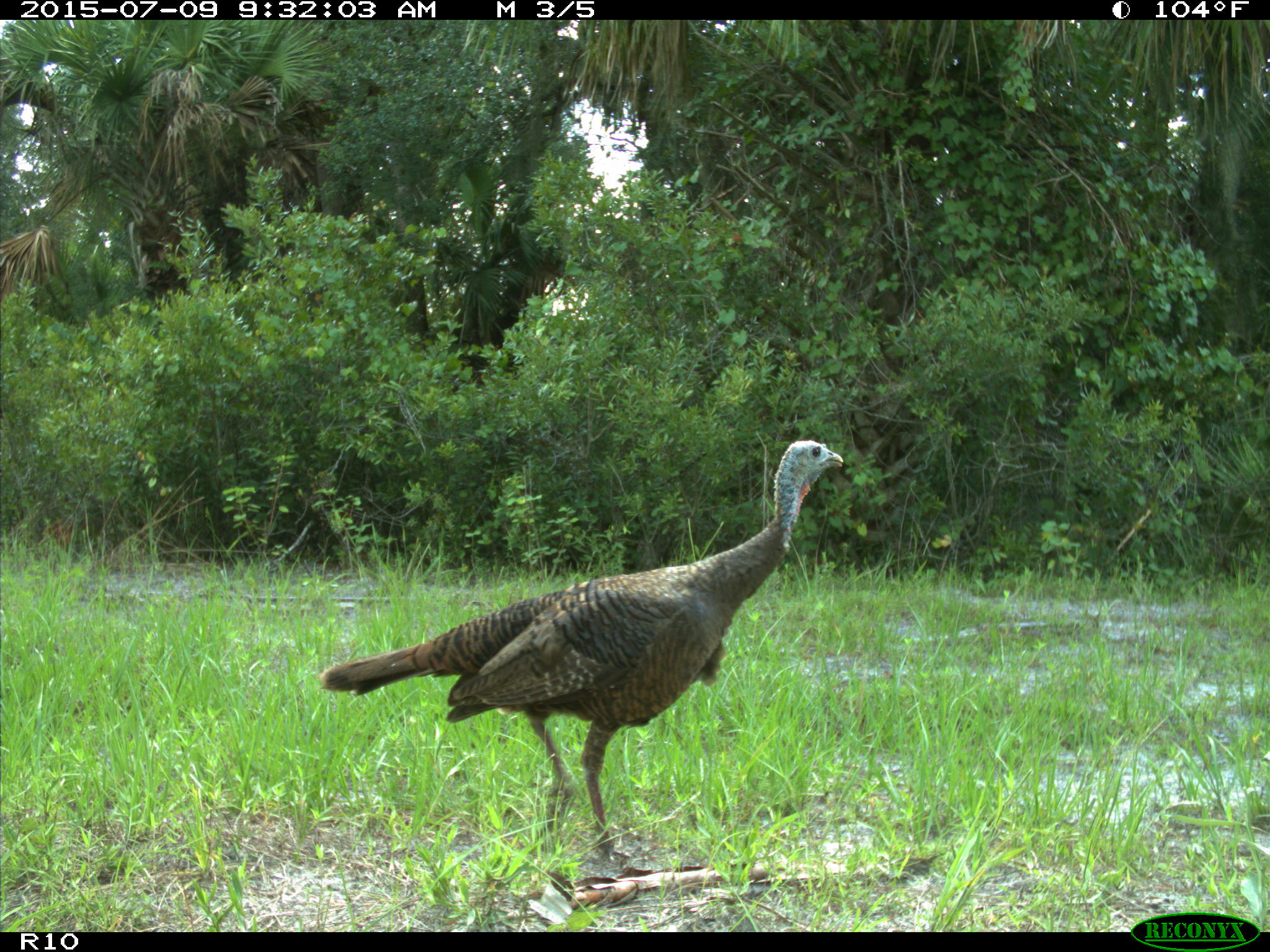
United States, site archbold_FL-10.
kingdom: Animalia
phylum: Chordata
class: Aves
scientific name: Aves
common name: birds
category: unidentified bird